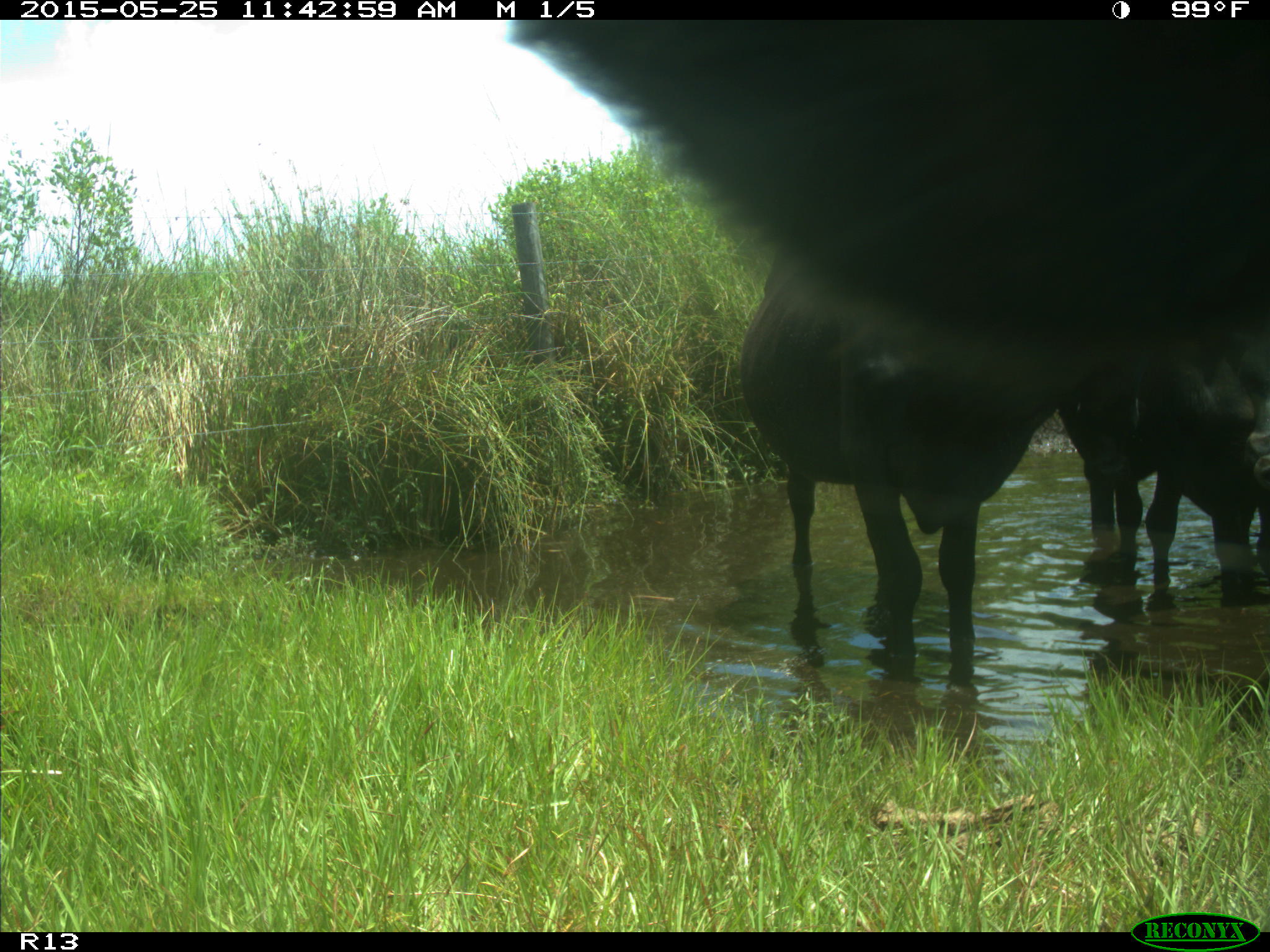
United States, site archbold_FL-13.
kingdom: Animalia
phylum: Chordata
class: Mammalia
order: Artiodactyla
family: Bovidae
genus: Bos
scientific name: Bos taurus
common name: domestic cow